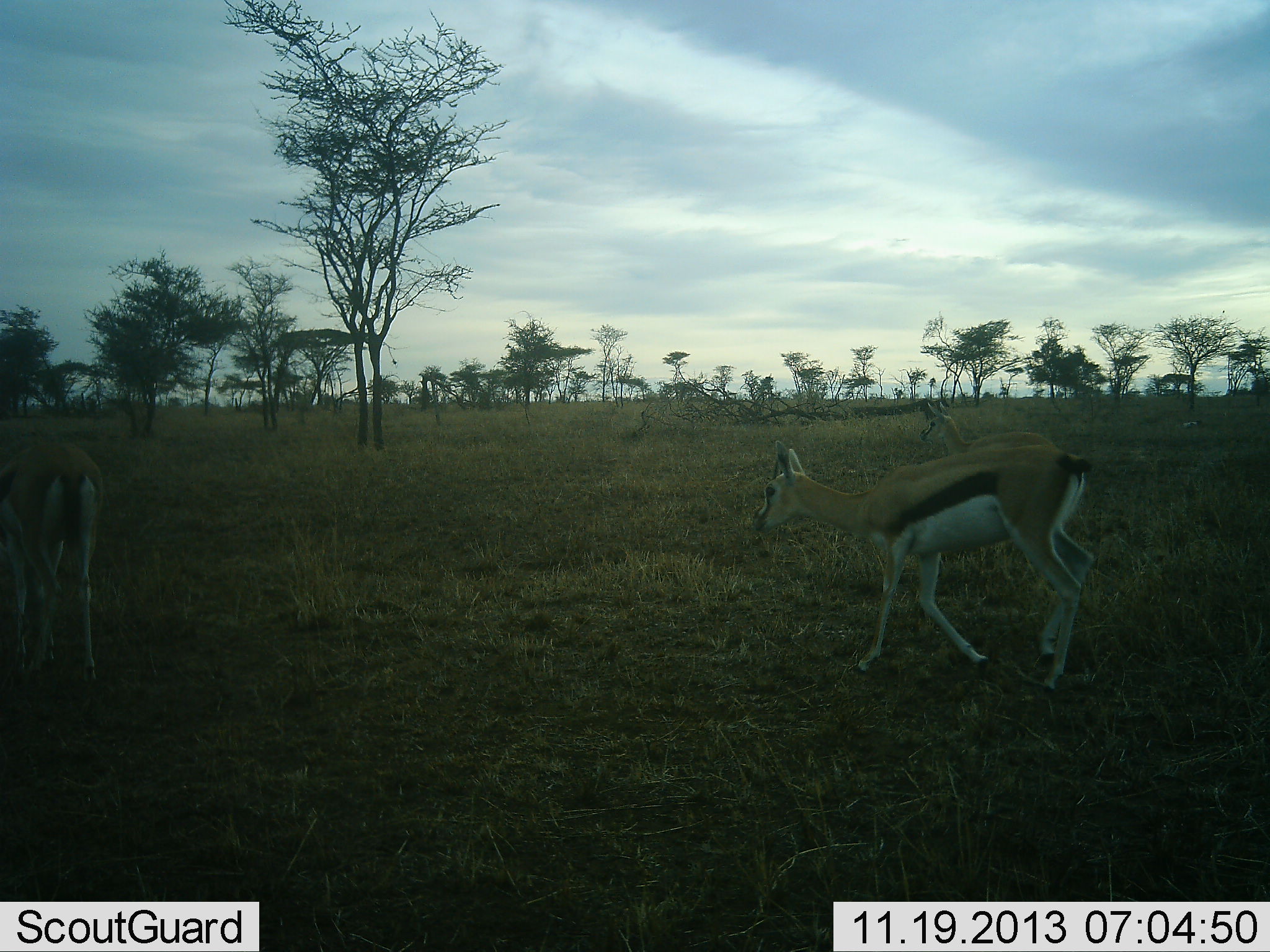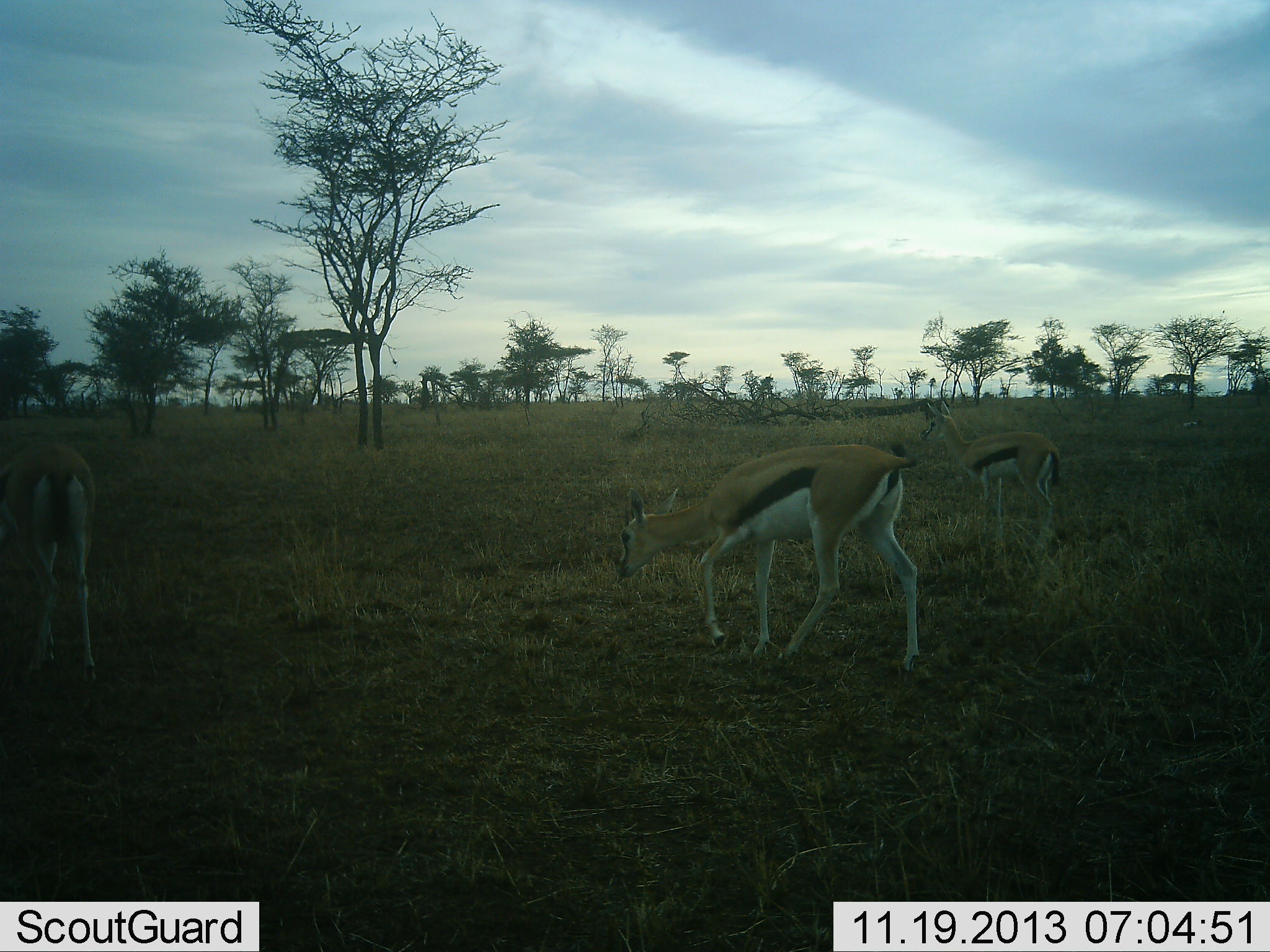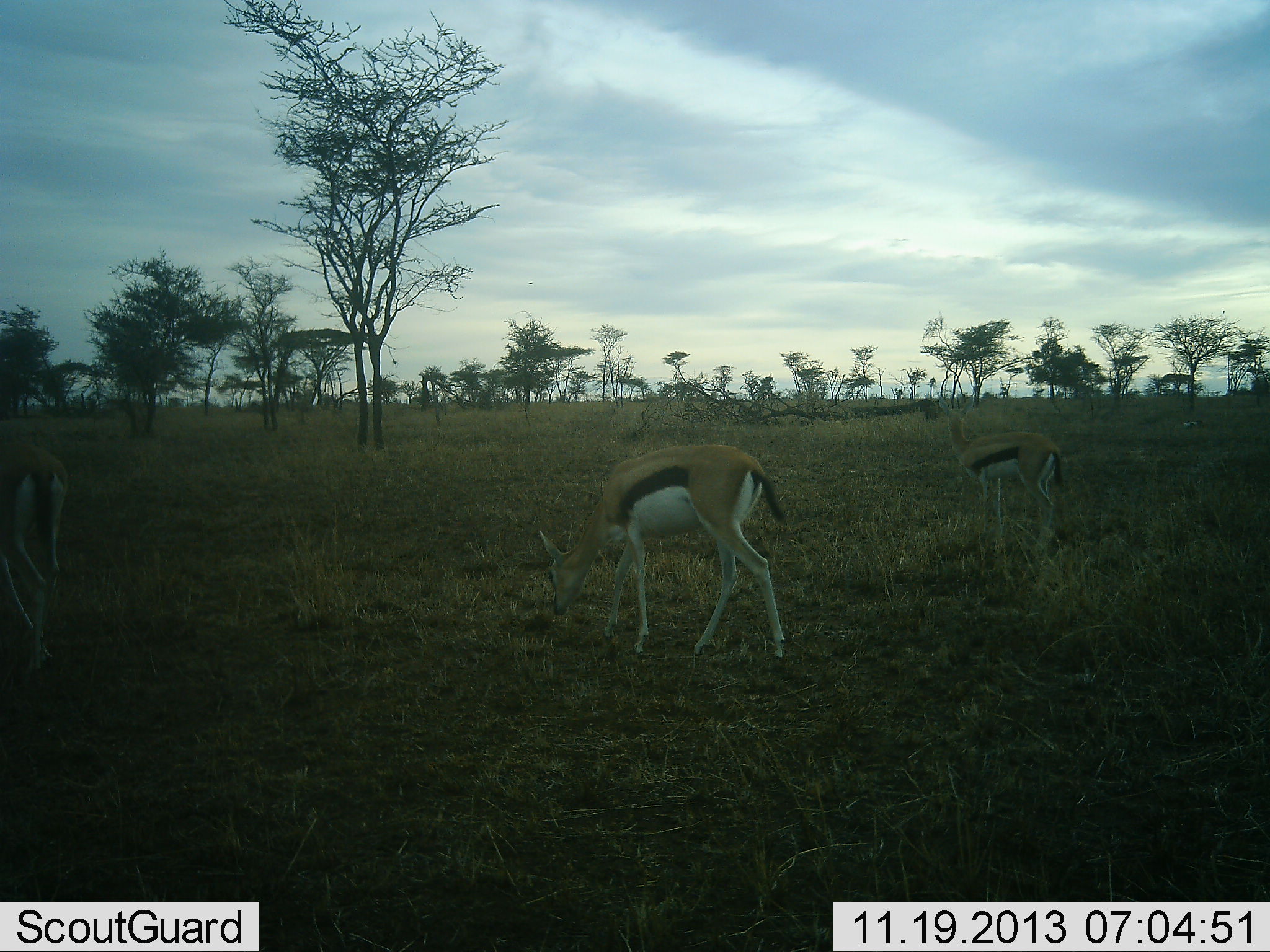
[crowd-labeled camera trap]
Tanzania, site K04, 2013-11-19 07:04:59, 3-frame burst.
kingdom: Animalia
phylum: Chordata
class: Mammalia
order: Artiodactyla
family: Bovidae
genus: Eudorcas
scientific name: Eudorcas thomsonii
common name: thomson's gazelle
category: gazellethomsons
Gazellethomsons (thomson's gazelle) (Eudorcas thomsonii), count 3. Behavior (volunteer vote fractions): standing 61%, resting 3%, moving 64%, interacting 0%. Young present (vote fraction): 15%. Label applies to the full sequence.